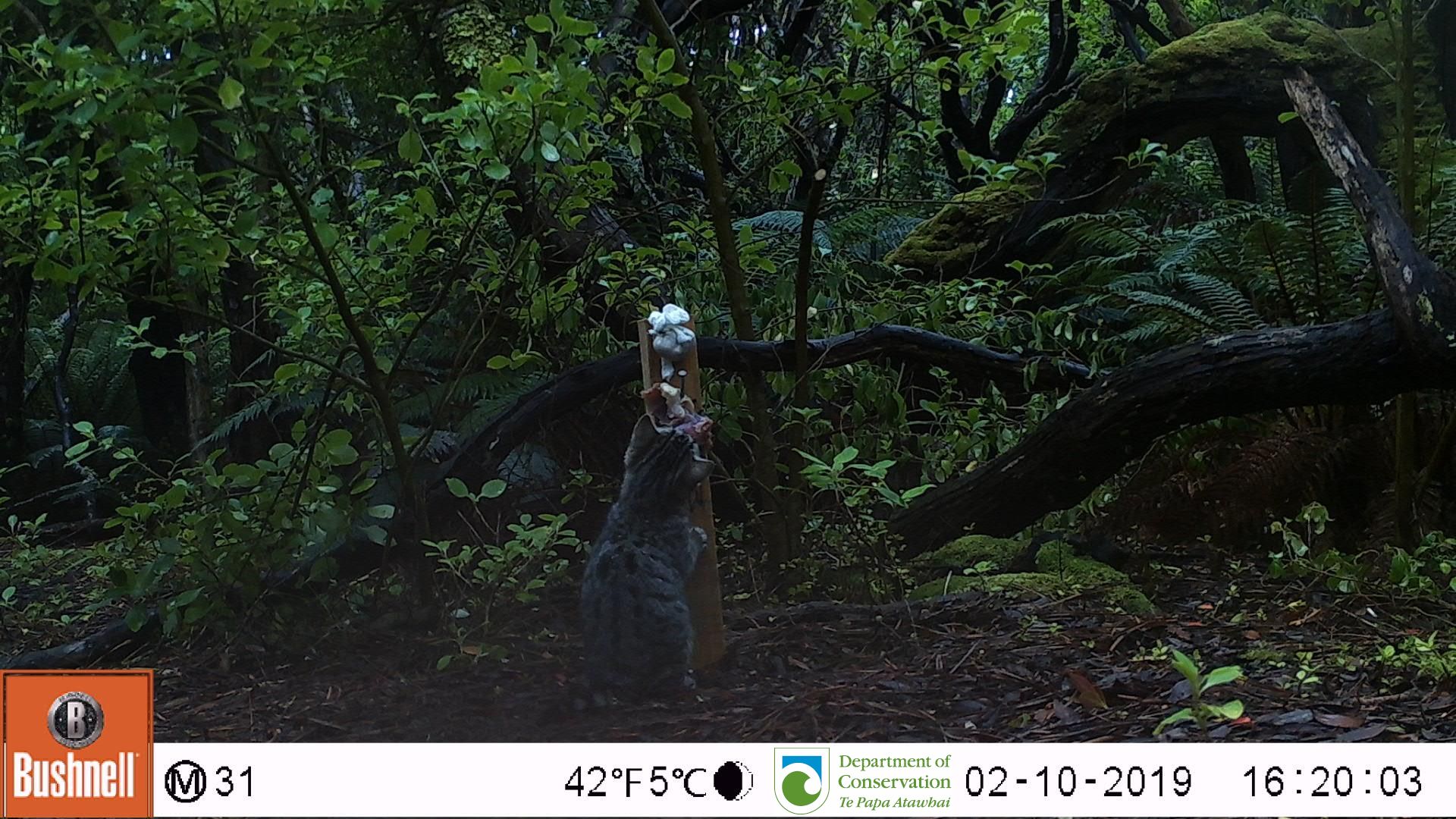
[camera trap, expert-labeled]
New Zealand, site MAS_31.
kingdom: Animalia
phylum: Chordata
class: Mammalia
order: Carnivora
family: Felidae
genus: Felis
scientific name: Felis catus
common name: domestic cat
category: cat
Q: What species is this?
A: Cat (domestic cat) (Felis catus).